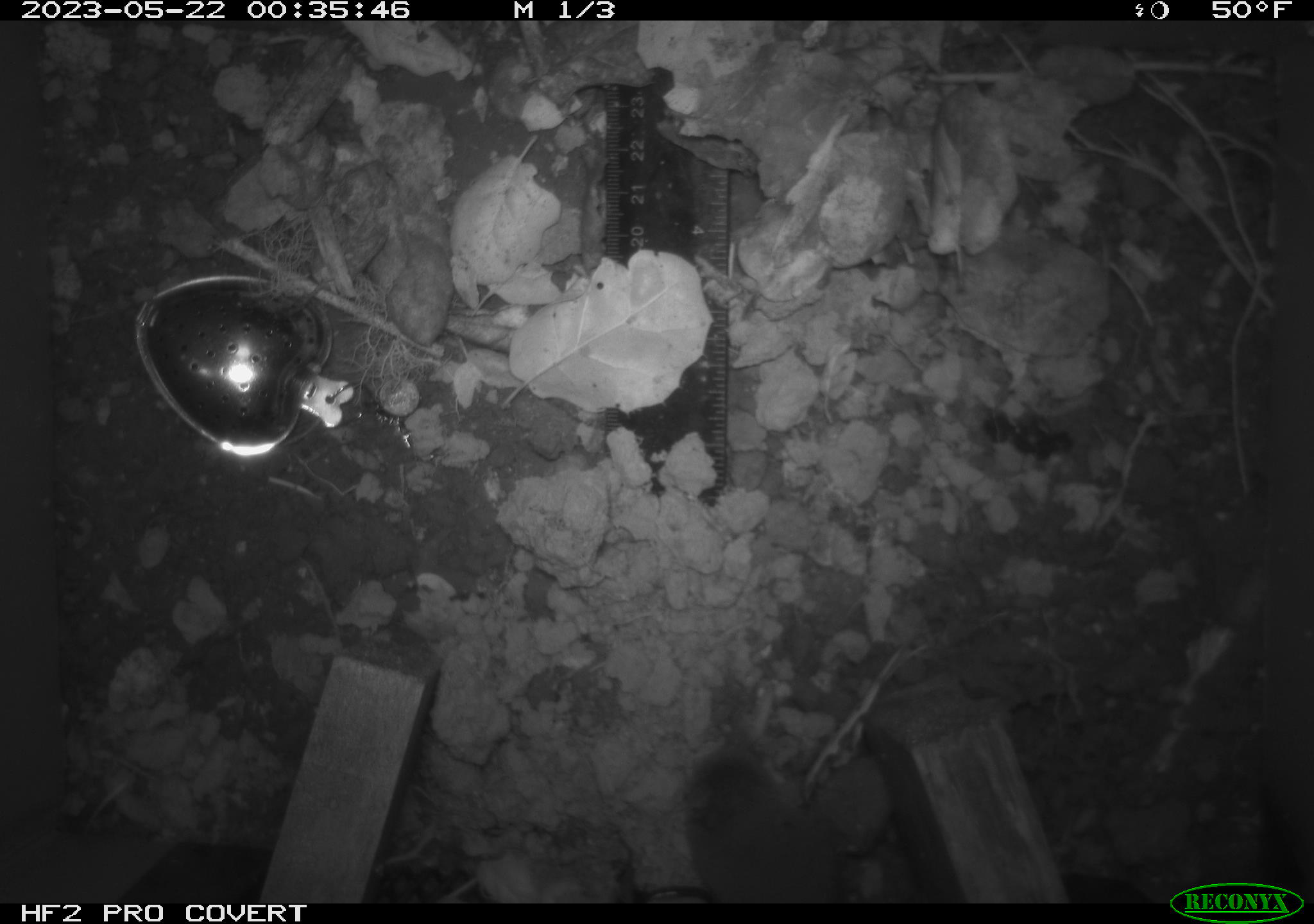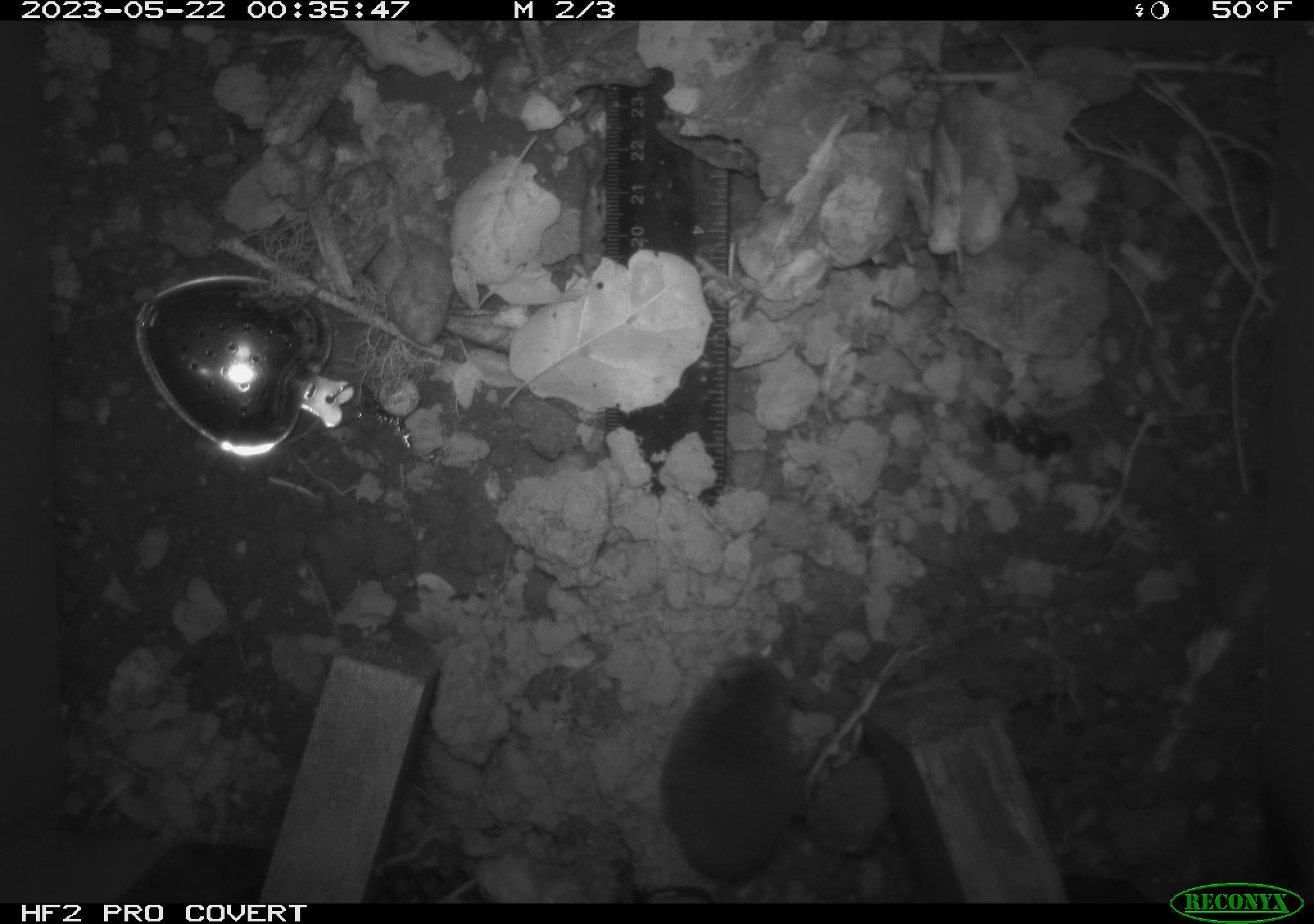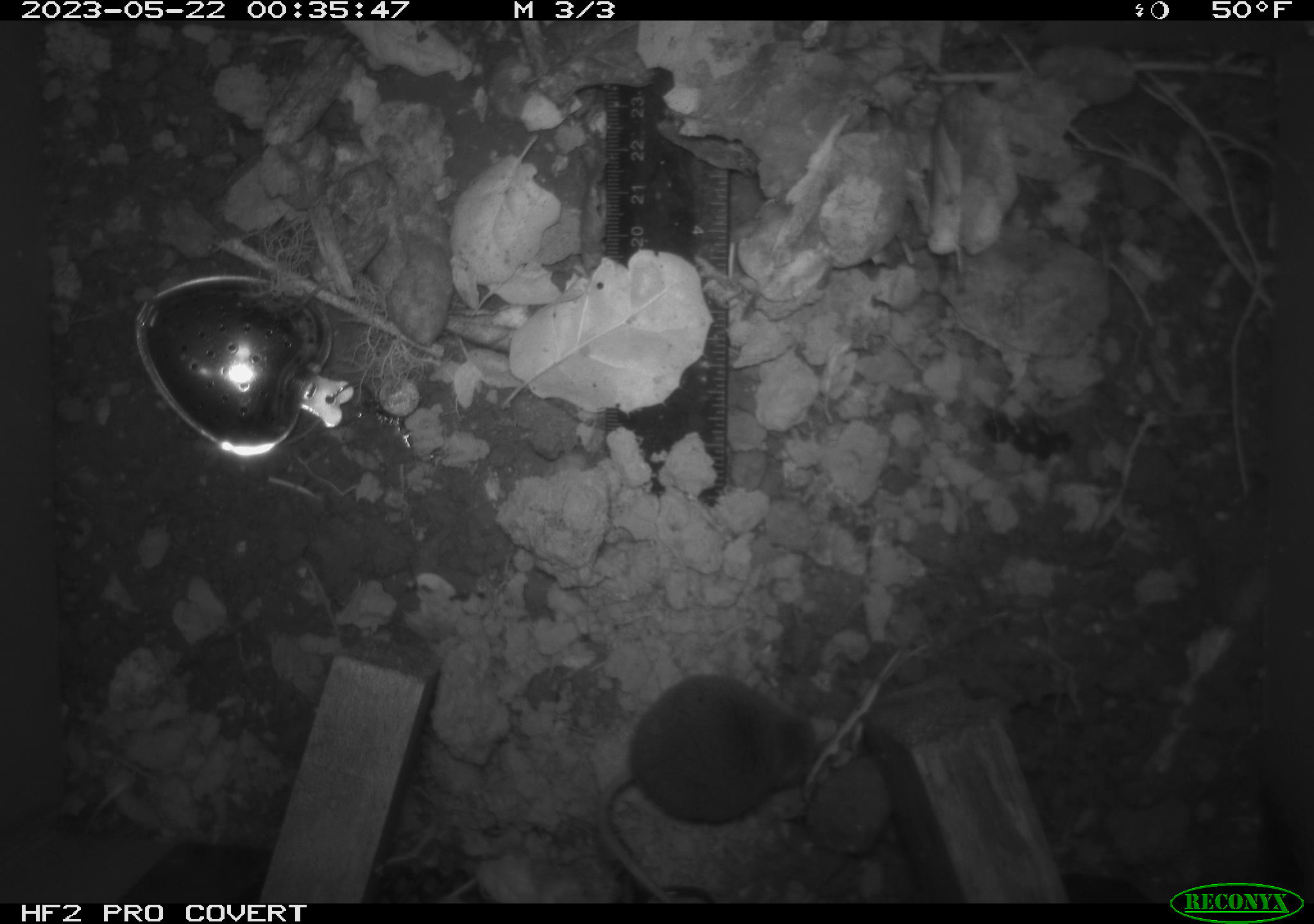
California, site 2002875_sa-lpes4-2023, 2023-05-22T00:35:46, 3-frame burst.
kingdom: Animalia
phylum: Chordata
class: Mammalia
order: Eulipotyphla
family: Soricidae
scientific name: Soricidae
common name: shrews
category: soricidae family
Soricidae family (shrews) (Soricidae).